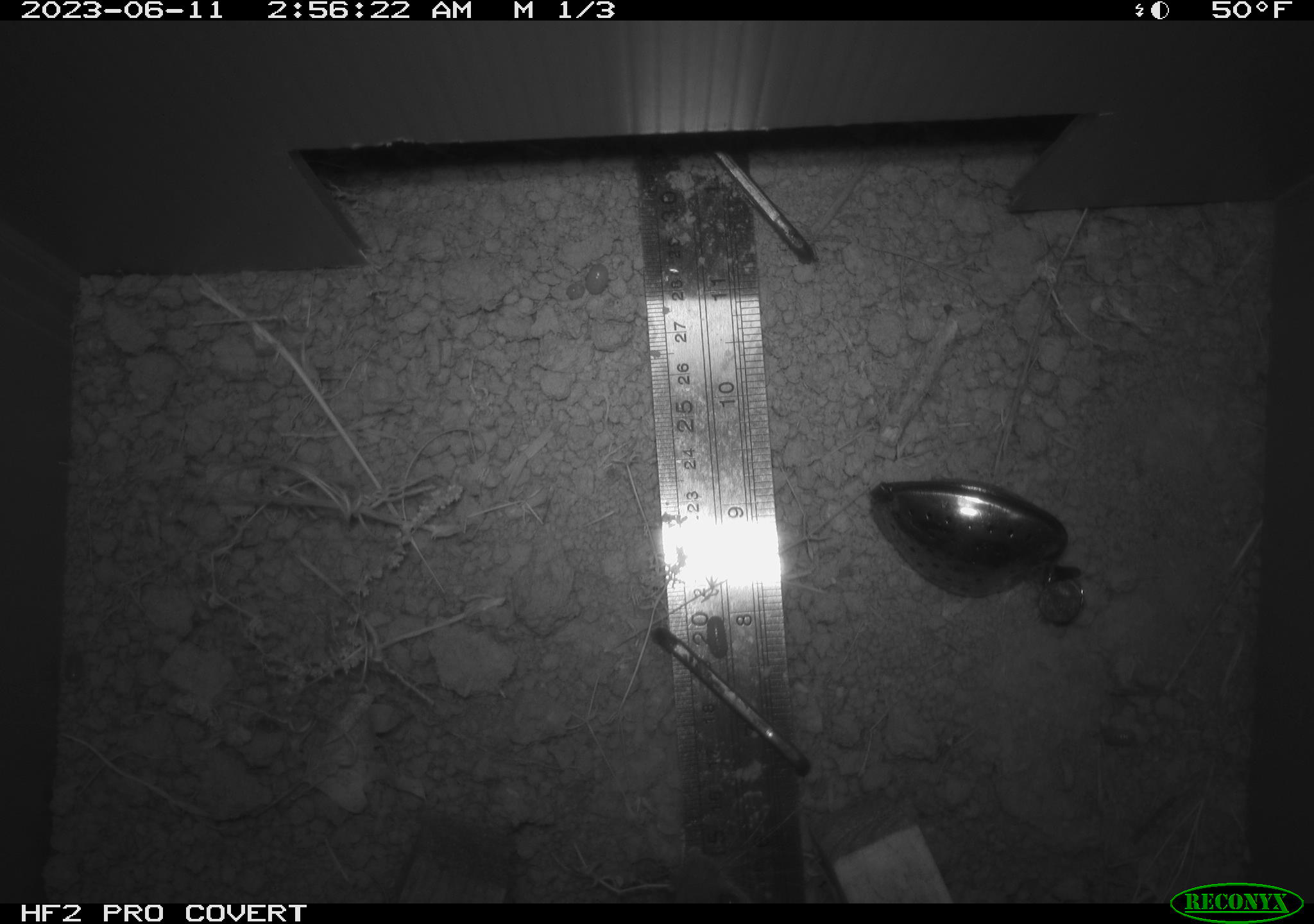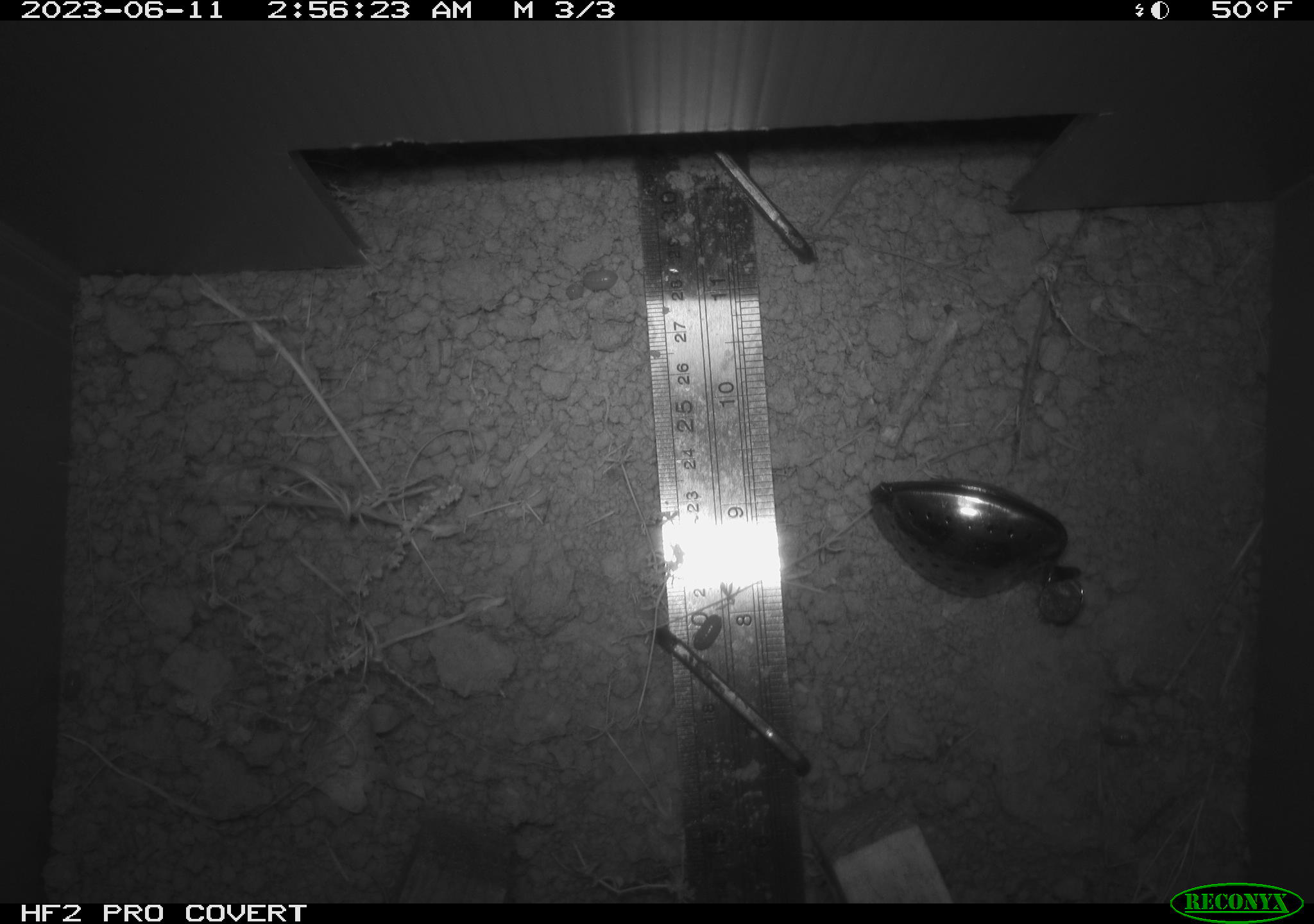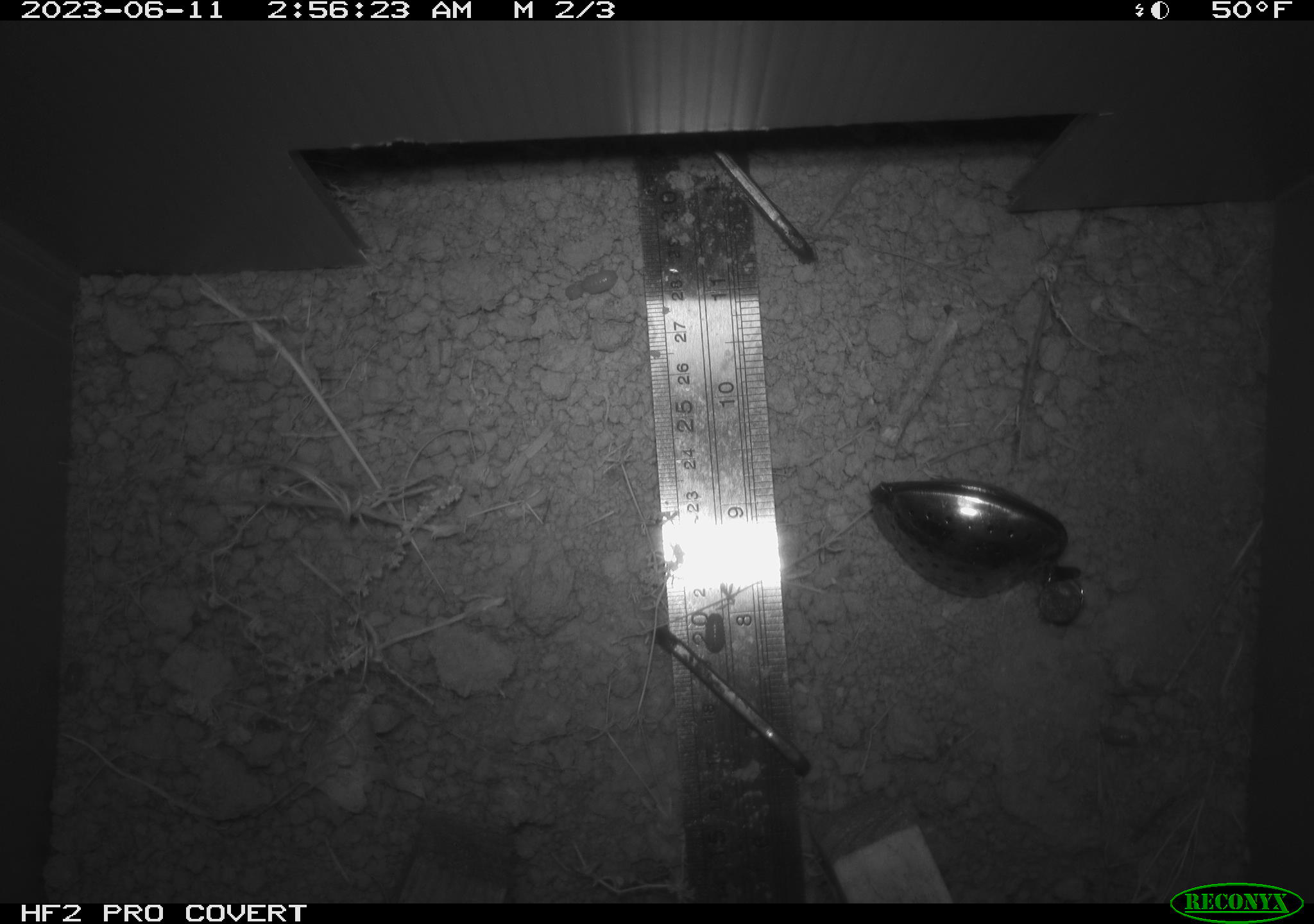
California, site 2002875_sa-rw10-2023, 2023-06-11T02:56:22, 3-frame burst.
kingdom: Animalia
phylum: Arthropoda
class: Malacostraca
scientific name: Malacostraca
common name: amphipods, crabs, isopods, krill, lobsters and shrimps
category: malacostracan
Malacostracan (amphipods, crabs, isopods, krill, lobsters and shrimps) (Malacostraca).